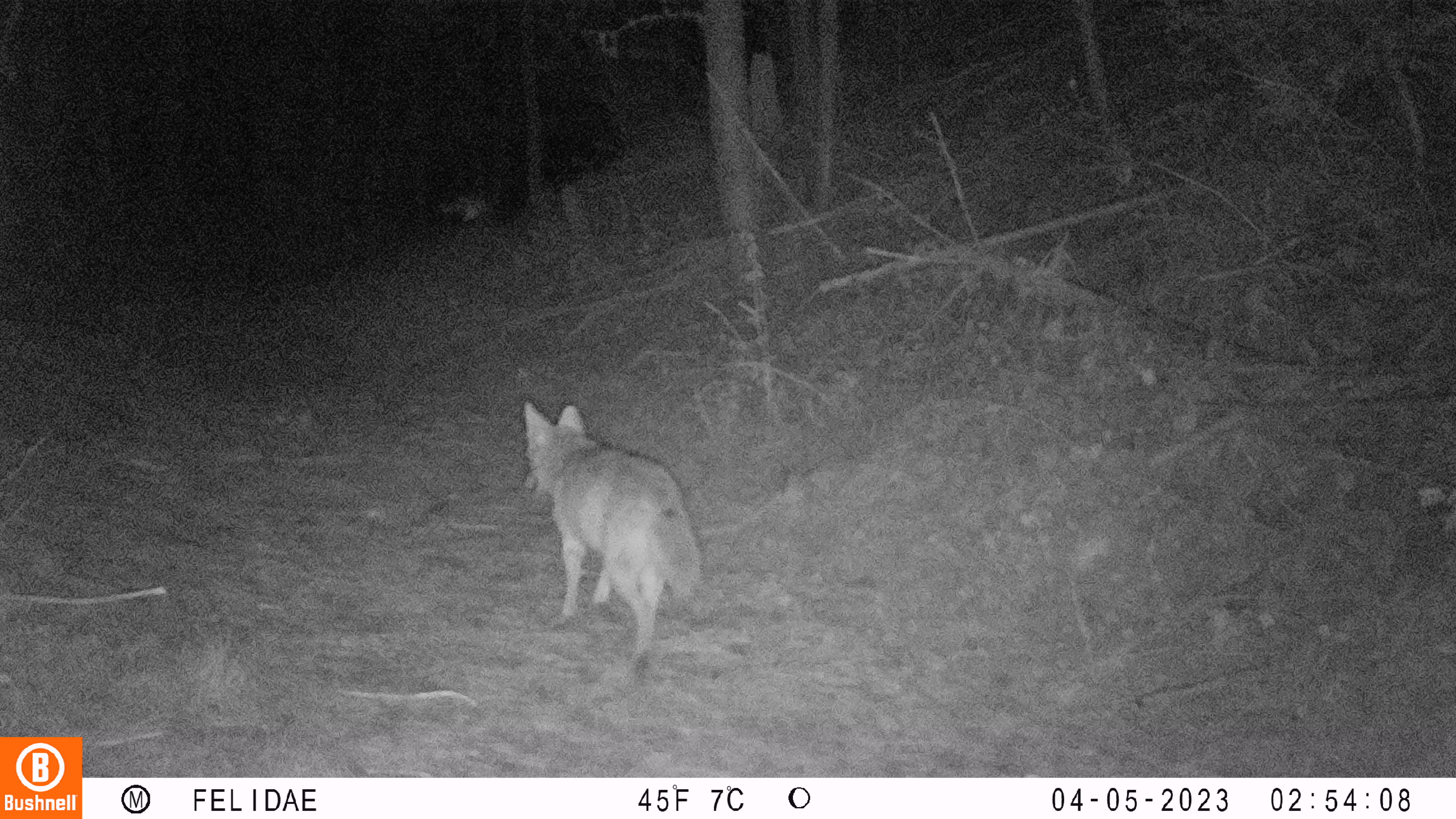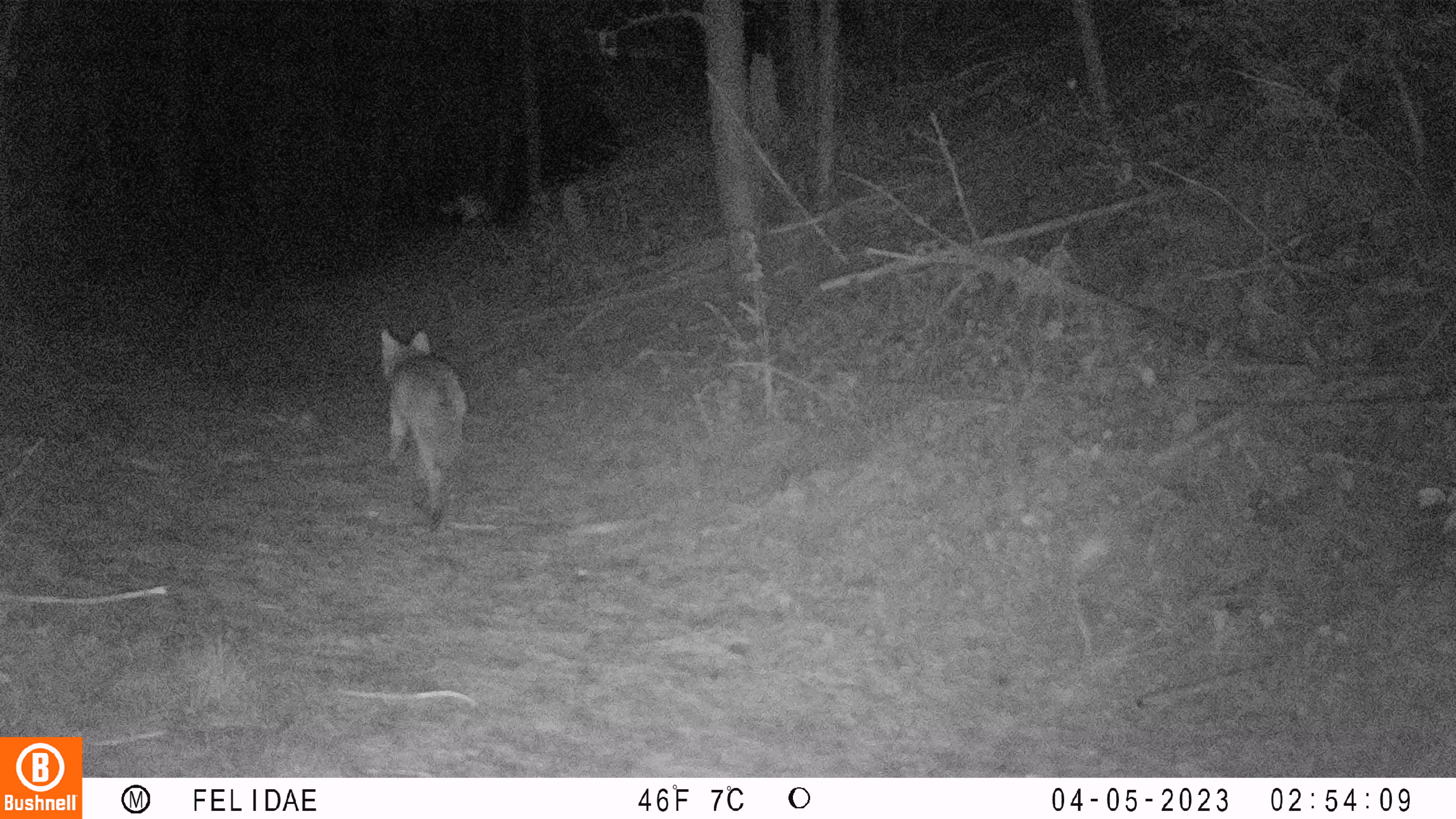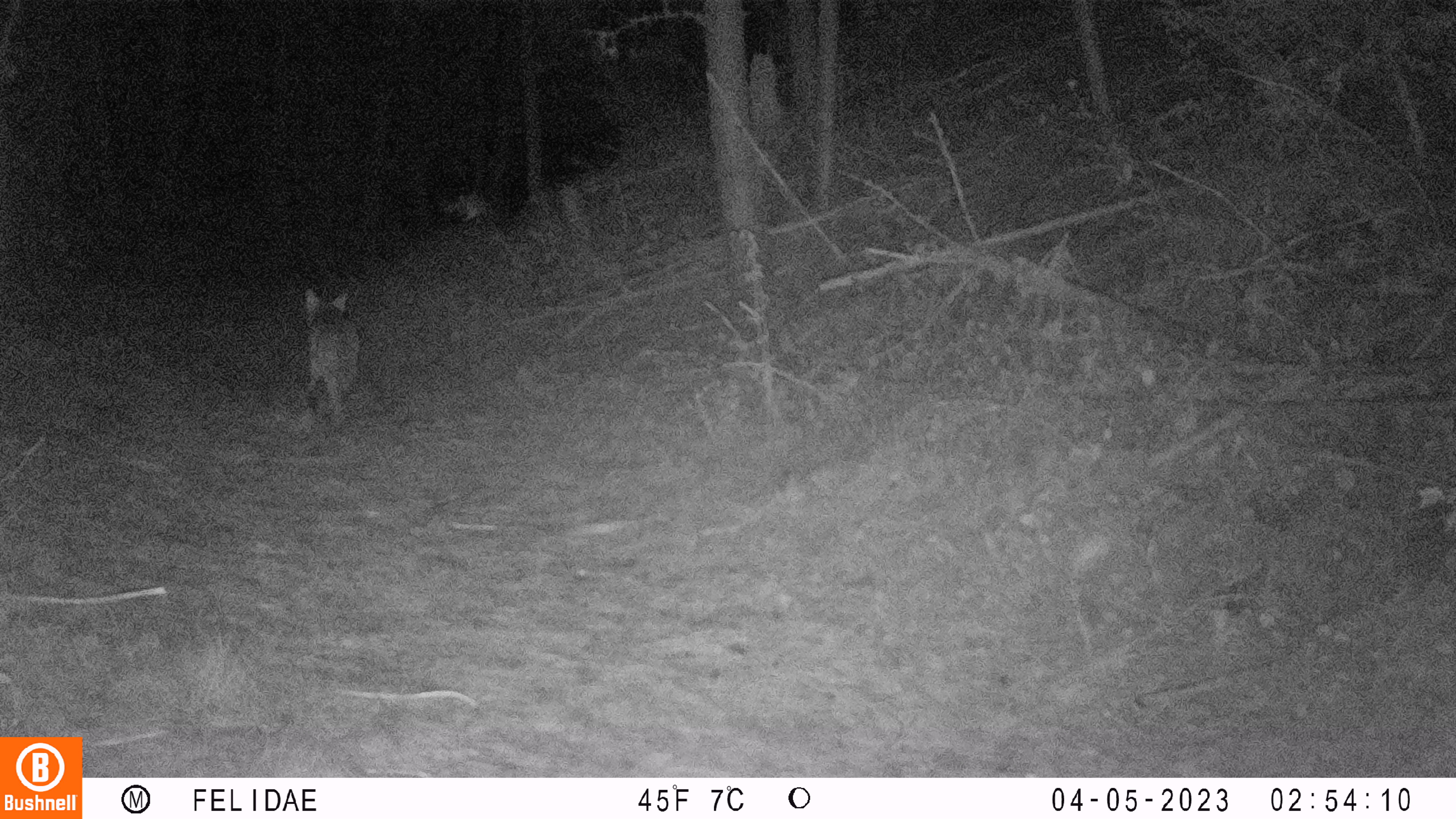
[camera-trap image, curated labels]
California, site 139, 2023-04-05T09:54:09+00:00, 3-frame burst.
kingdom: Animalia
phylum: Chordata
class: Mammalia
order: Carnivora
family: Canidae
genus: Canis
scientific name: Canis latrans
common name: coyote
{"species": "coyote (Canis latrans)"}